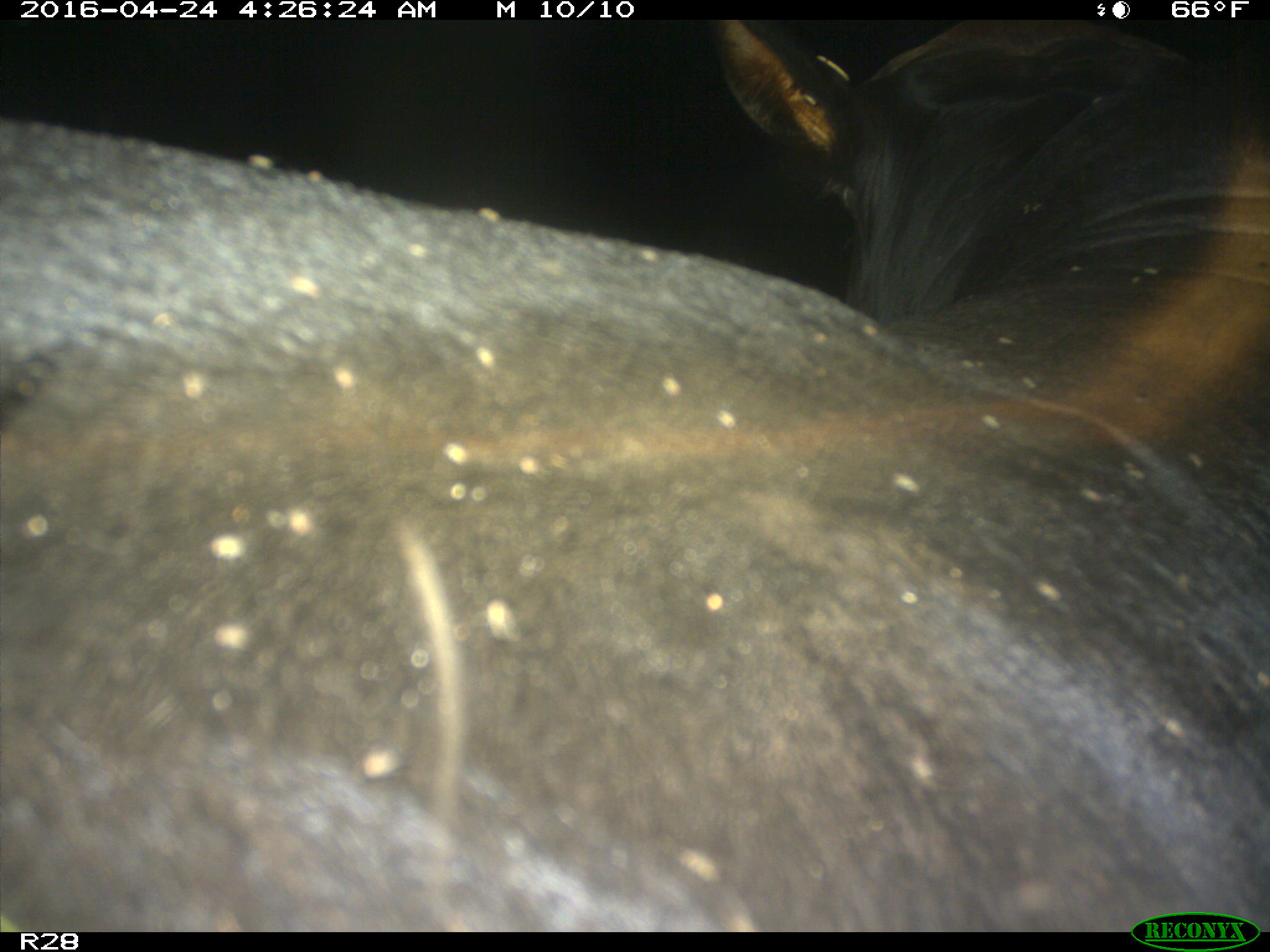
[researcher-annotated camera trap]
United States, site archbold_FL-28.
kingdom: Animalia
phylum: Chordata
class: Mammalia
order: Artiodactyla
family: Suidae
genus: Sus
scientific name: Sus scrofa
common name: wild boar